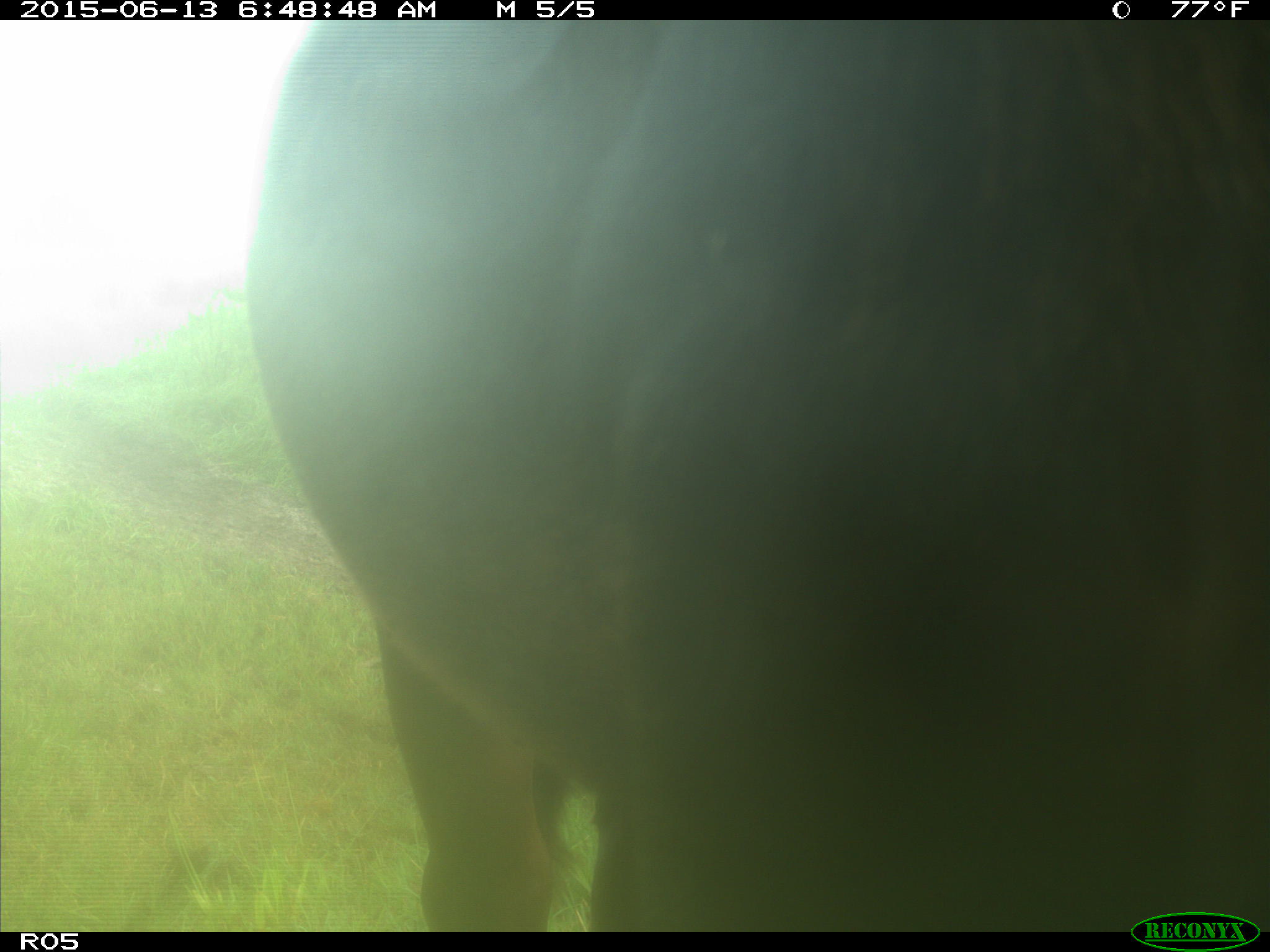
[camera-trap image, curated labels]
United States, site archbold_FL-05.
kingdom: Animalia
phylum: Chordata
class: Mammalia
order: Artiodactyla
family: Bovidae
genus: Bos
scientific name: Bos taurus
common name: domestic cow